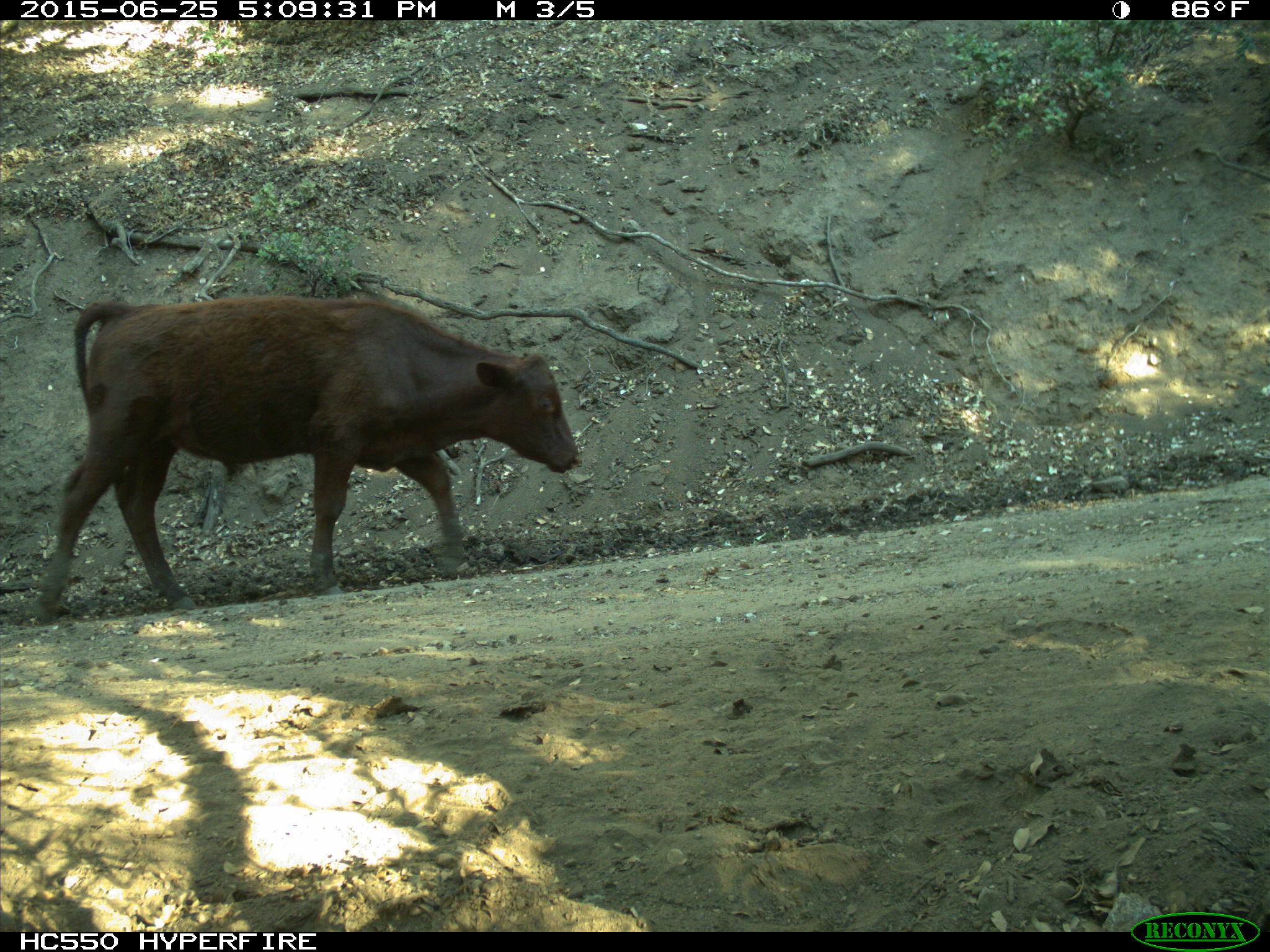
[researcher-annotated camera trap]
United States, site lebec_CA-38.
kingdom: Animalia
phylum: Chordata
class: Mammalia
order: Artiodactyla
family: Bovidae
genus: Bos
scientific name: Bos taurus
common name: domestic cow